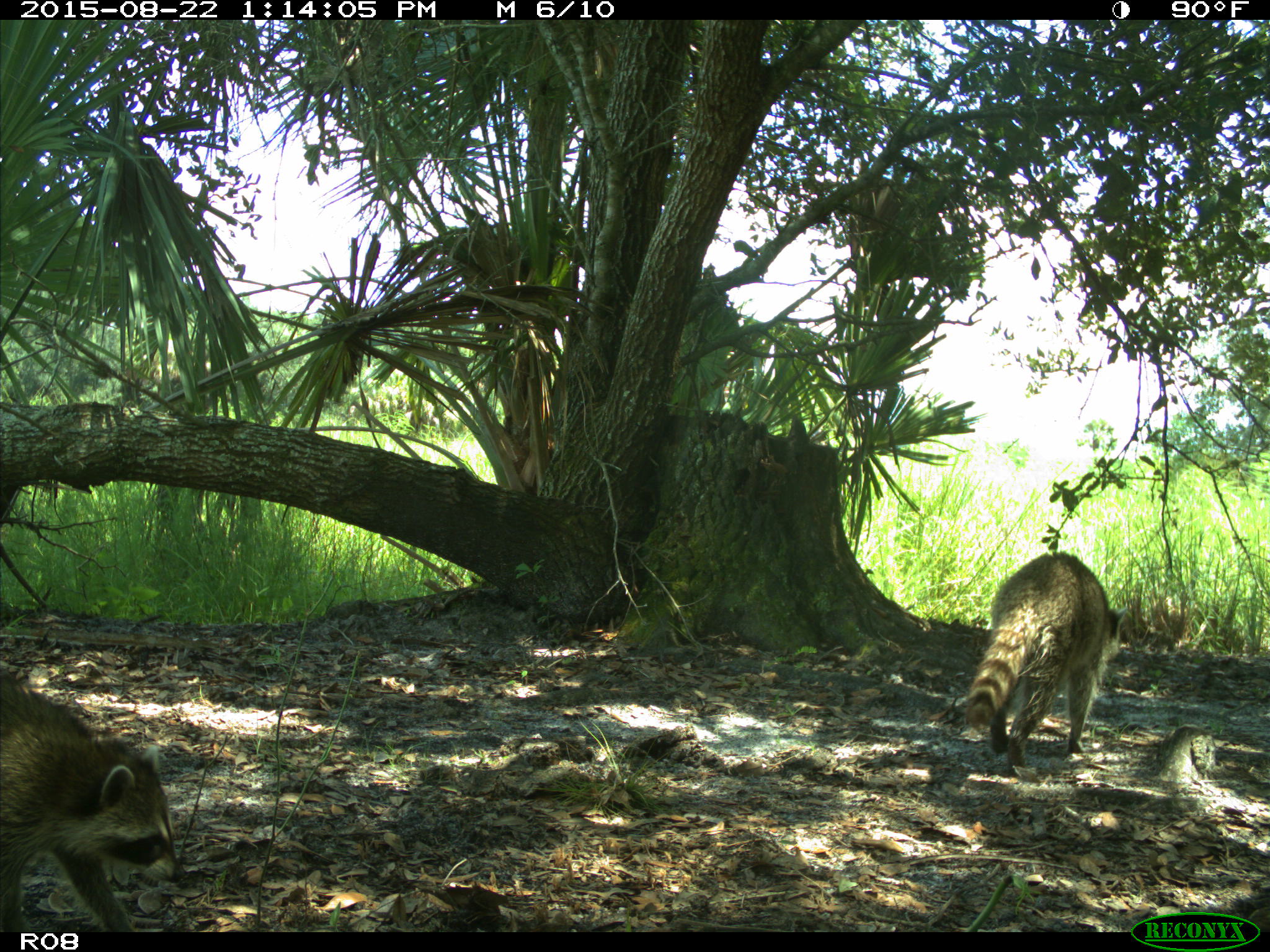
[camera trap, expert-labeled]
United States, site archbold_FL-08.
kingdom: Animalia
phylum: Chordata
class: Mammalia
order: Carnivora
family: Procyonidae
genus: Procyon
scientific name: Procyon lotor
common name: common raccoon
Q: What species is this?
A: Procyon lotor (common raccoon).